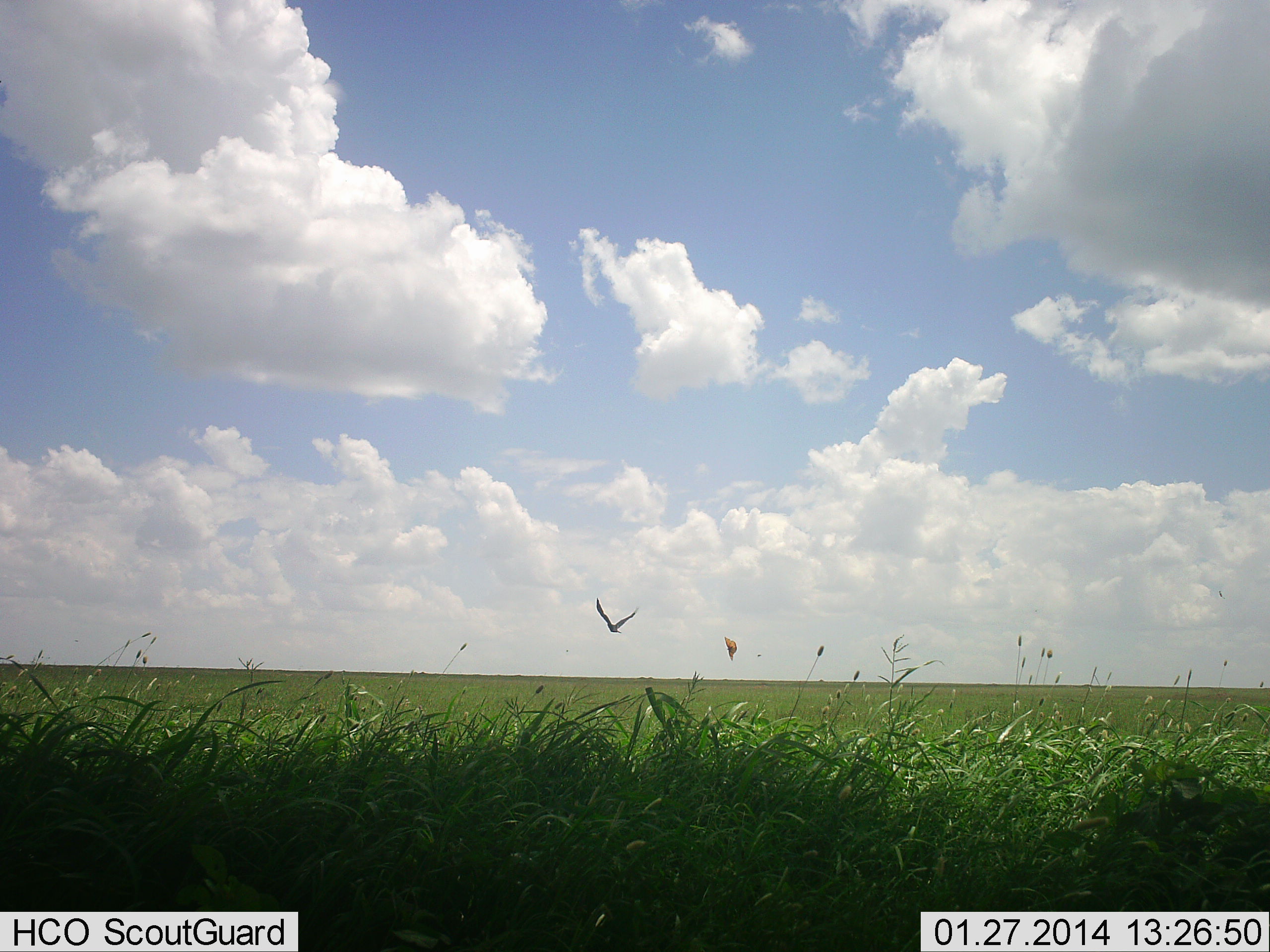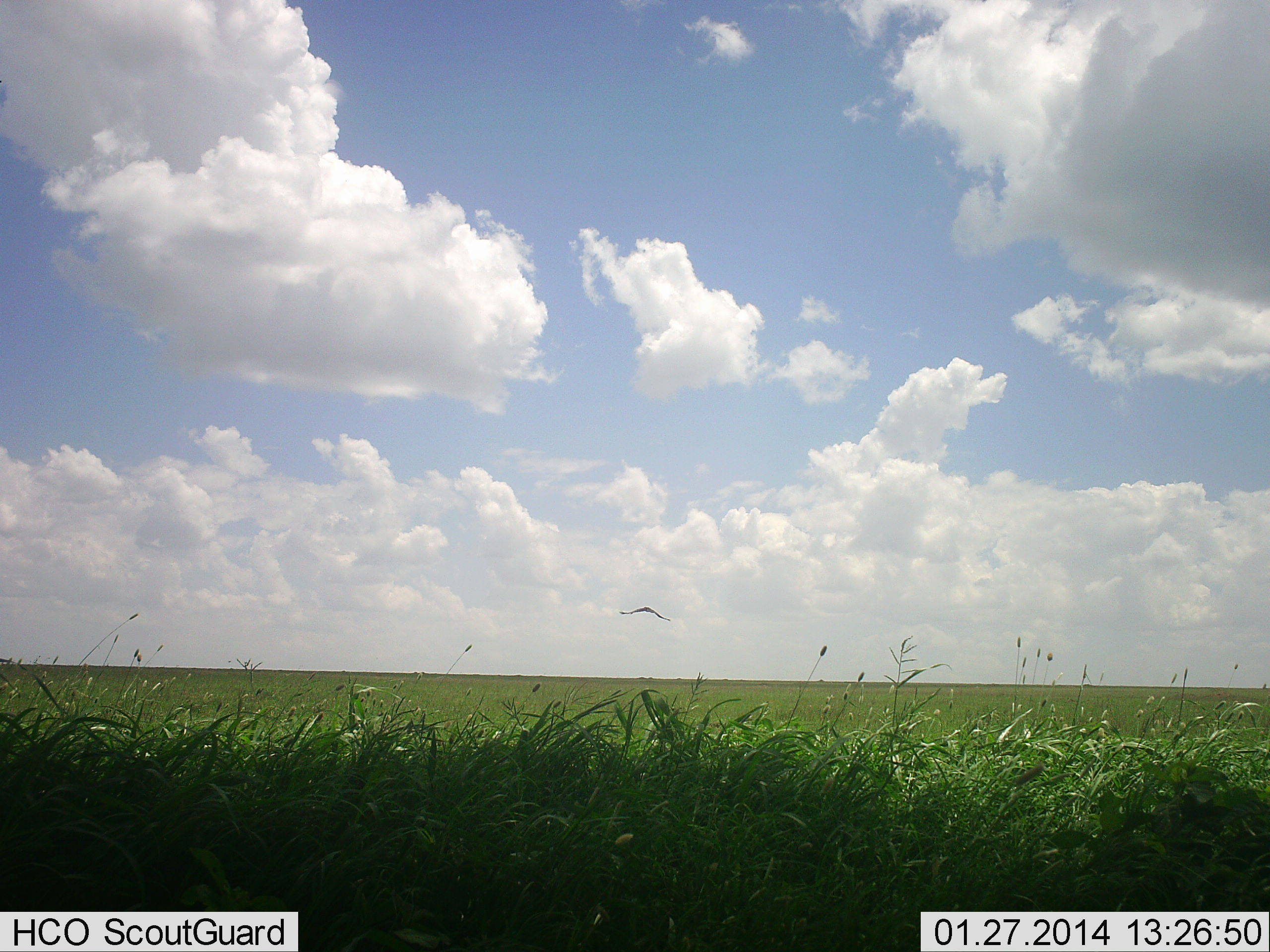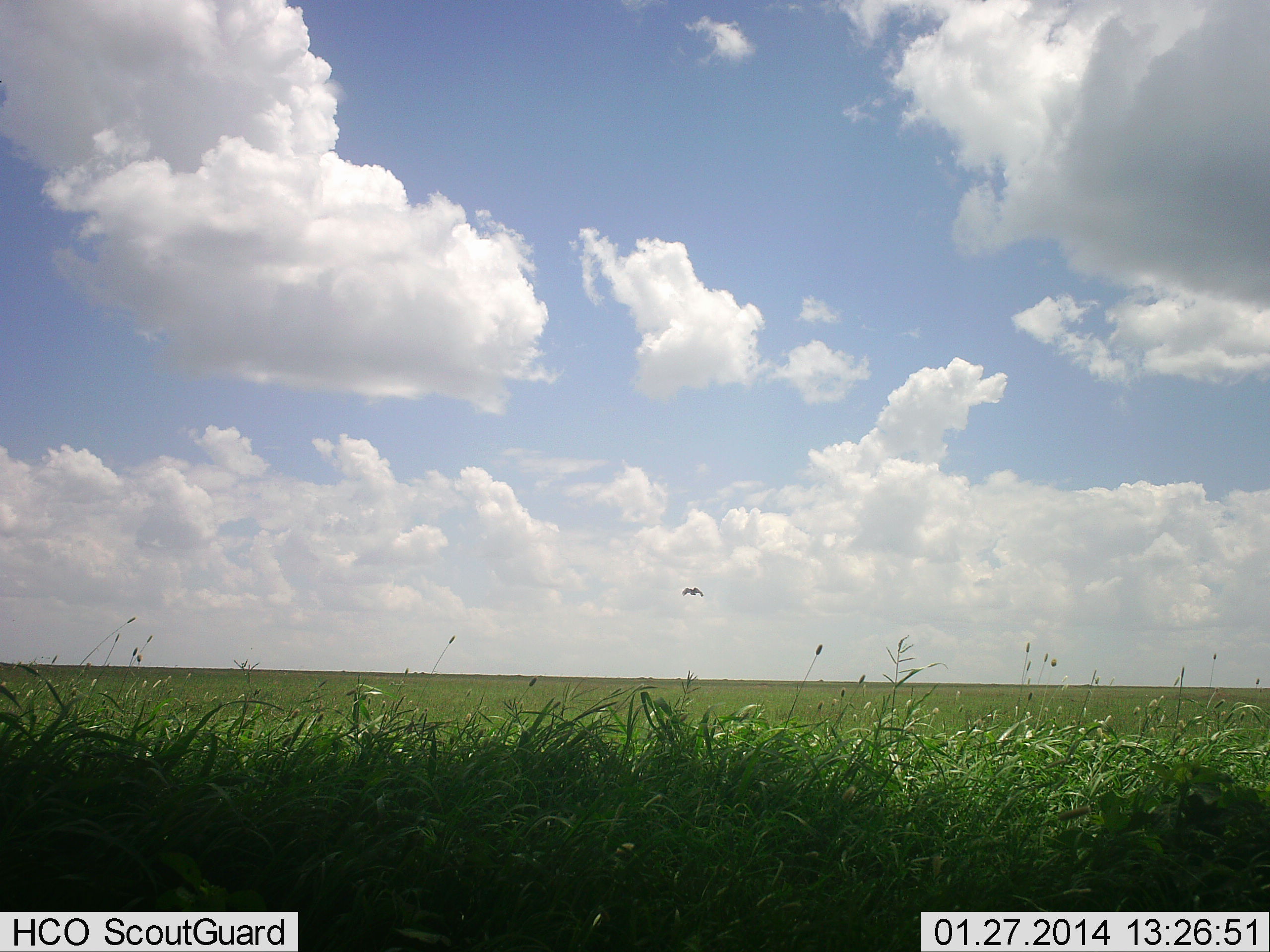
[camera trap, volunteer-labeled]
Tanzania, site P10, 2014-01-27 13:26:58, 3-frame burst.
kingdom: Animalia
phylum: Chordata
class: Aves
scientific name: Aves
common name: bird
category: otherbird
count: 1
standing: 0%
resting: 0%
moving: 100%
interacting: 0%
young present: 0%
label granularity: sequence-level